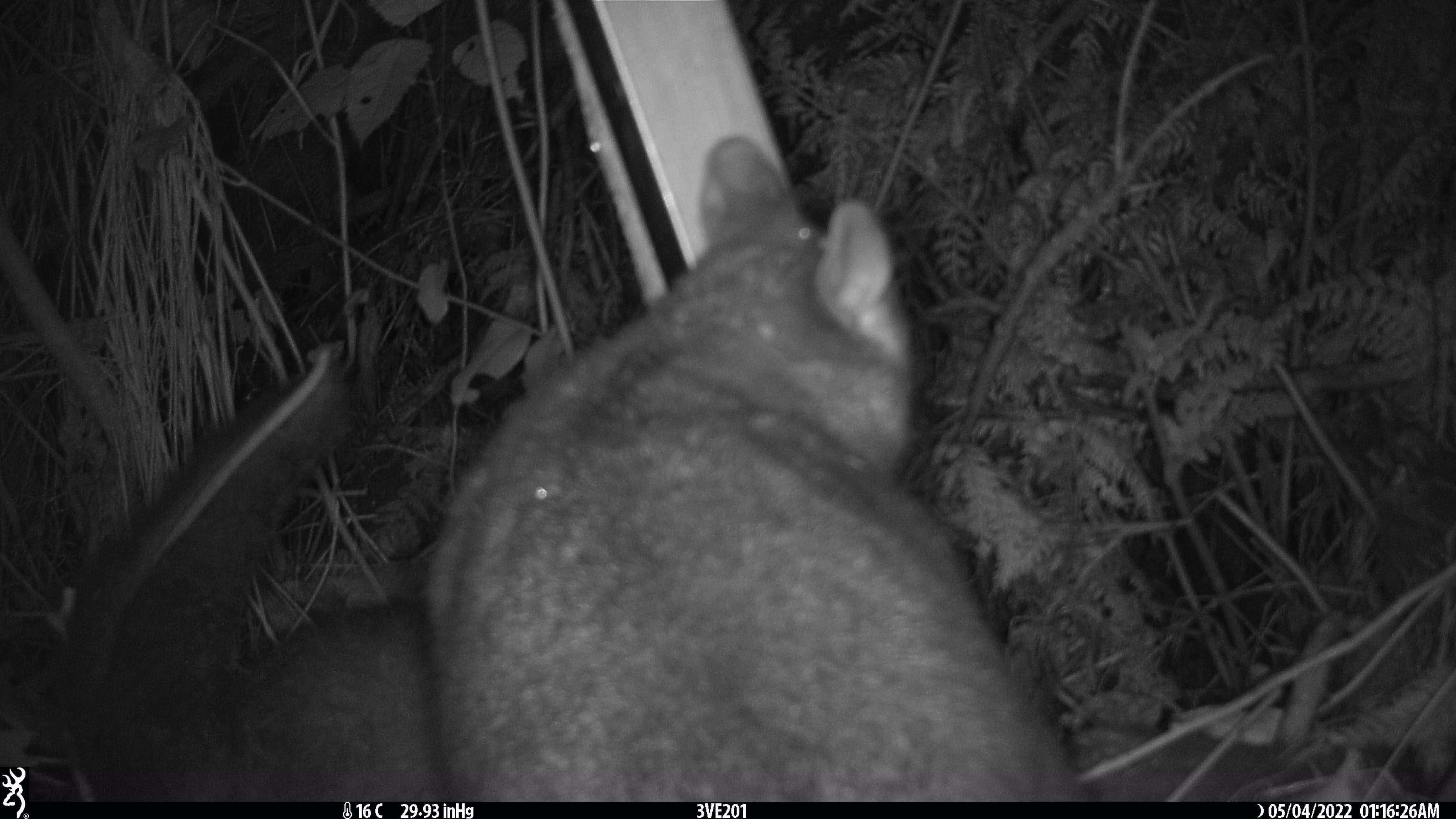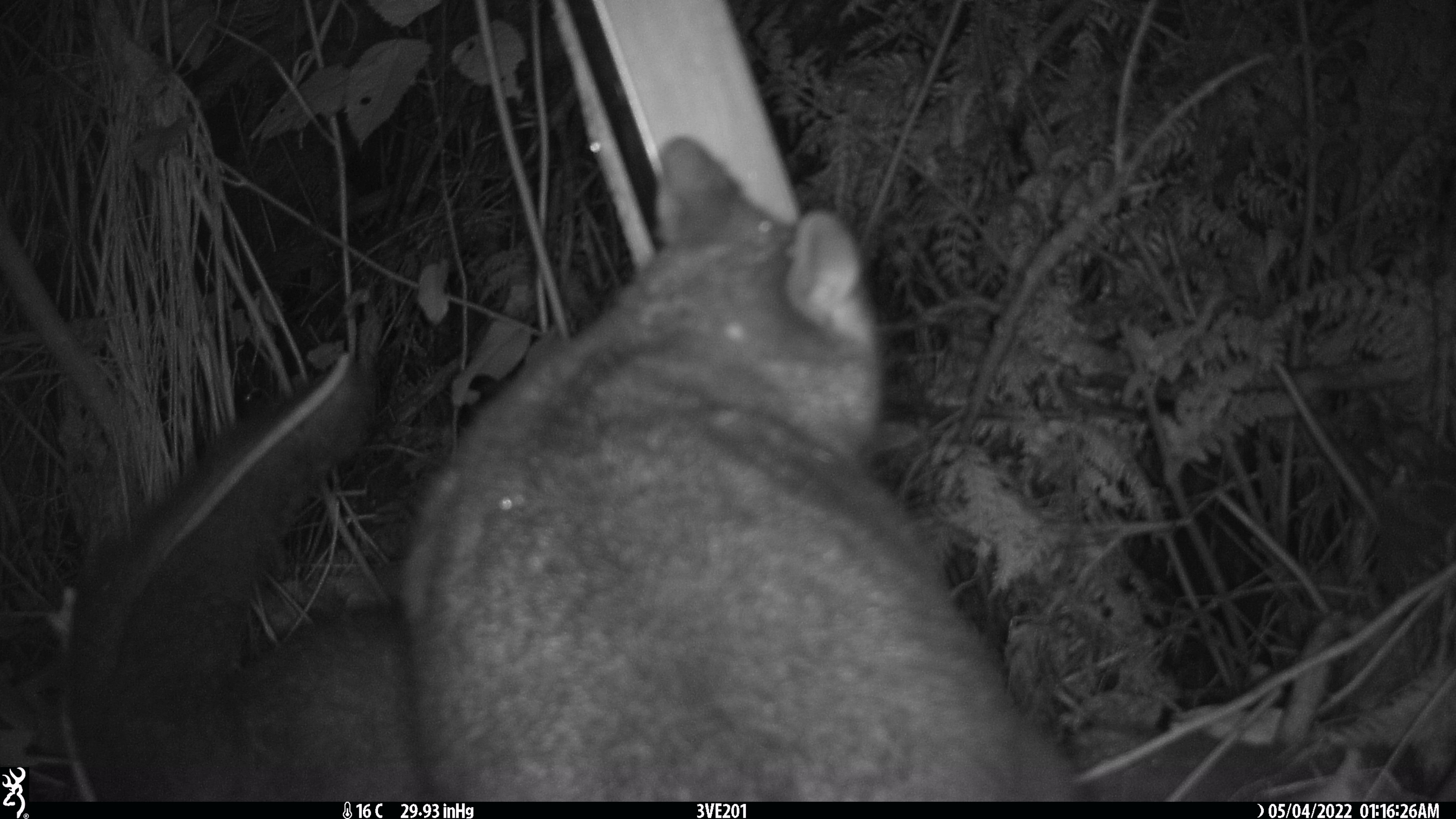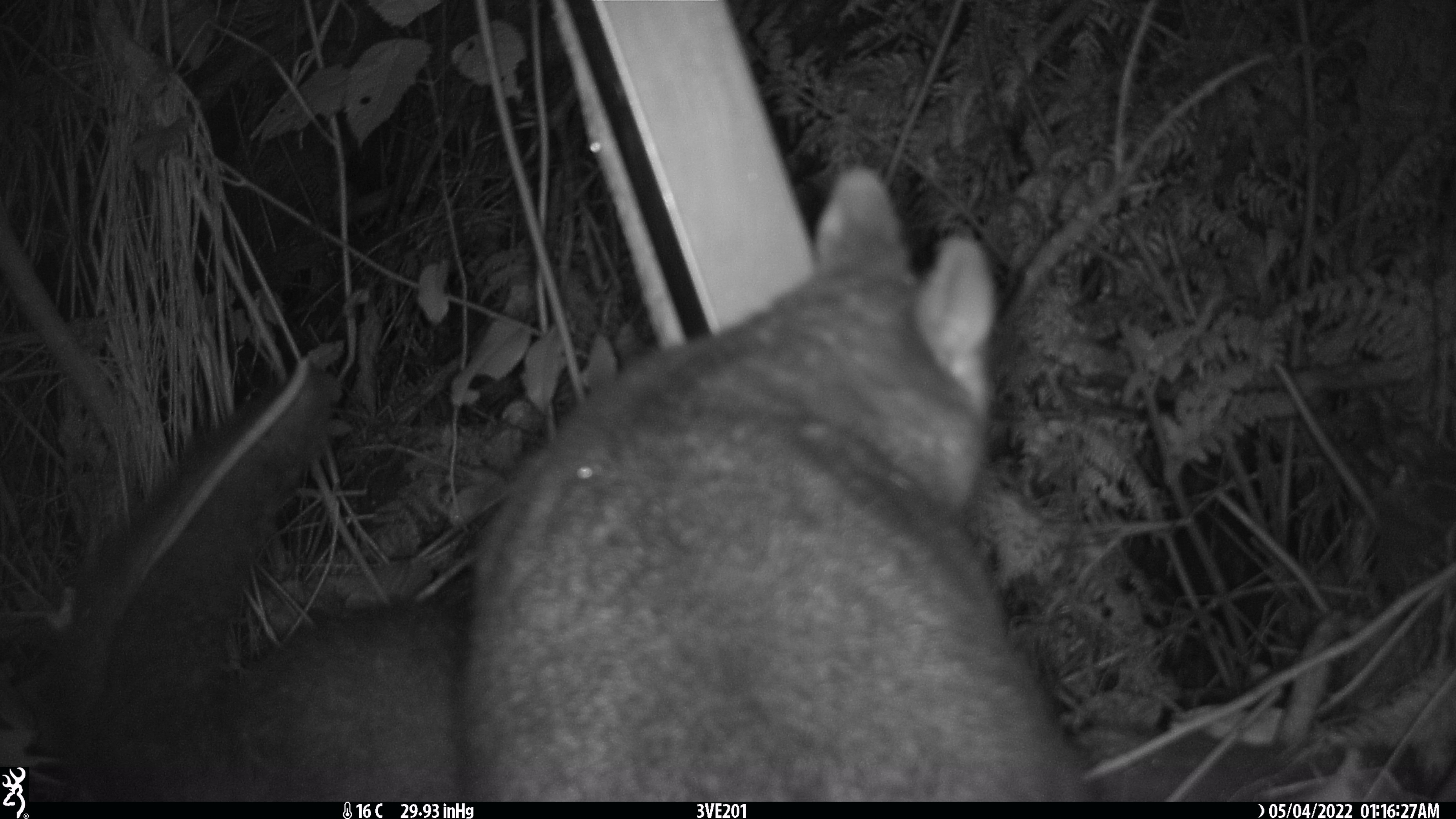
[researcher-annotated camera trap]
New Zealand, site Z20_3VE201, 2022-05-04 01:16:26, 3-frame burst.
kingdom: Animalia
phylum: Chordata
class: Mammalia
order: Diprotodontia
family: Phalangeridae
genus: Trichosurus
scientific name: Trichosurus vulpecula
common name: common brushtail possum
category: possum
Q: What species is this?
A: Possum (common brushtail possum) (Trichosurus vulpecula).